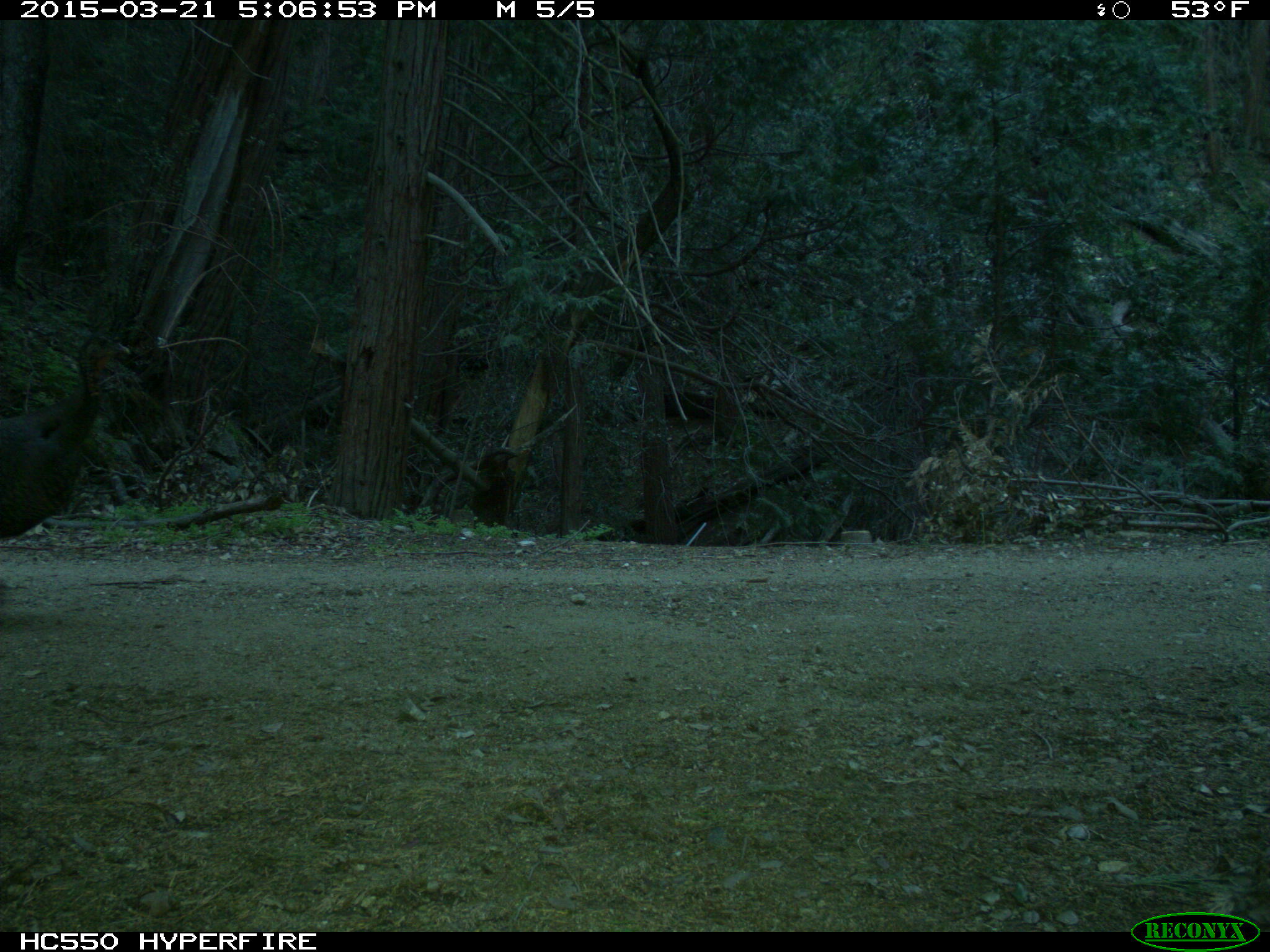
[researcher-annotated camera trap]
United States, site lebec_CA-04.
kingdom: Animalia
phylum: Chordata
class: Aves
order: Galliformes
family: Phasianidae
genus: Meleagris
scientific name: Meleagris gallopavo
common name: wild turkey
Meleagris gallopavo (wild turkey).